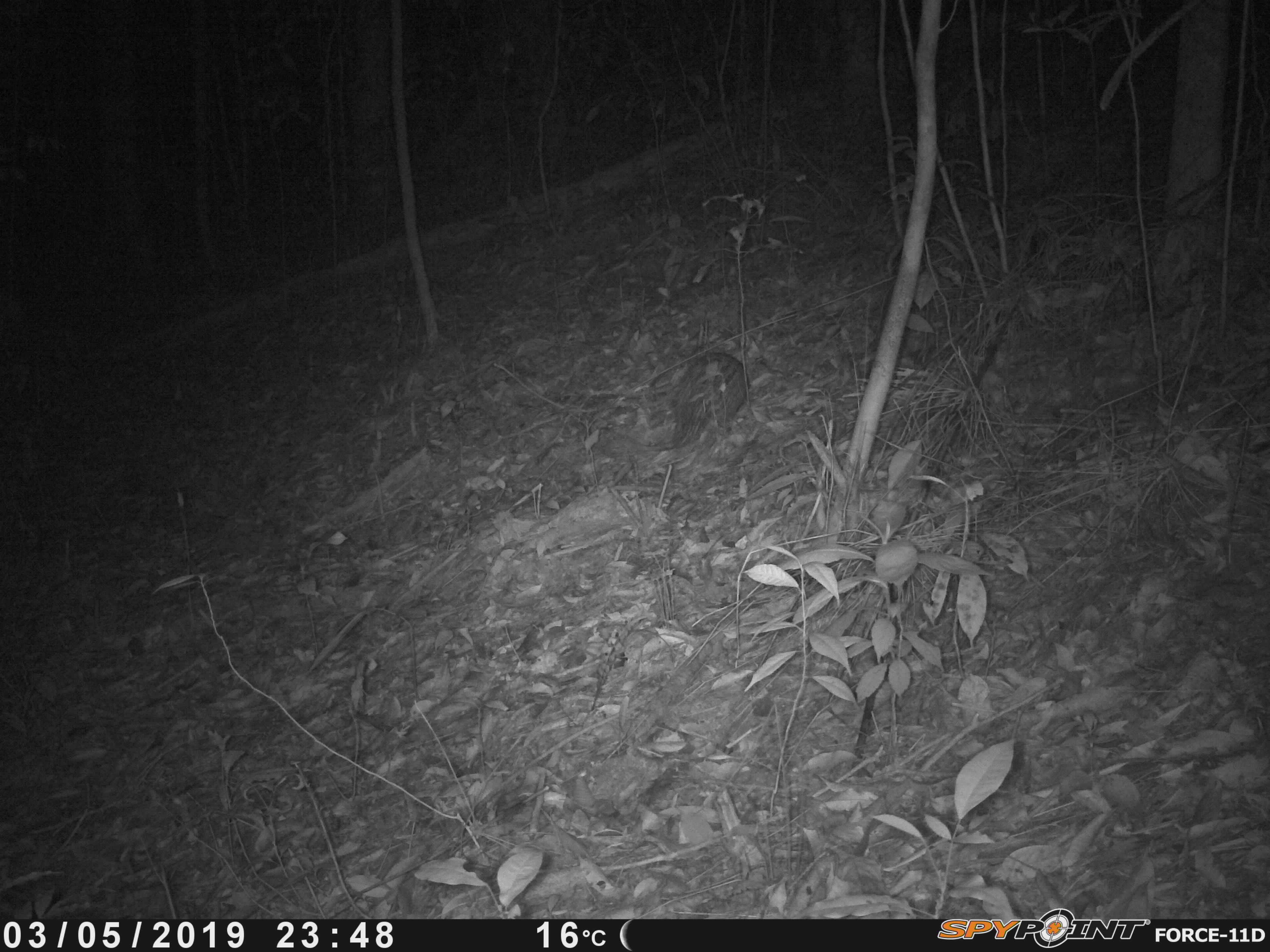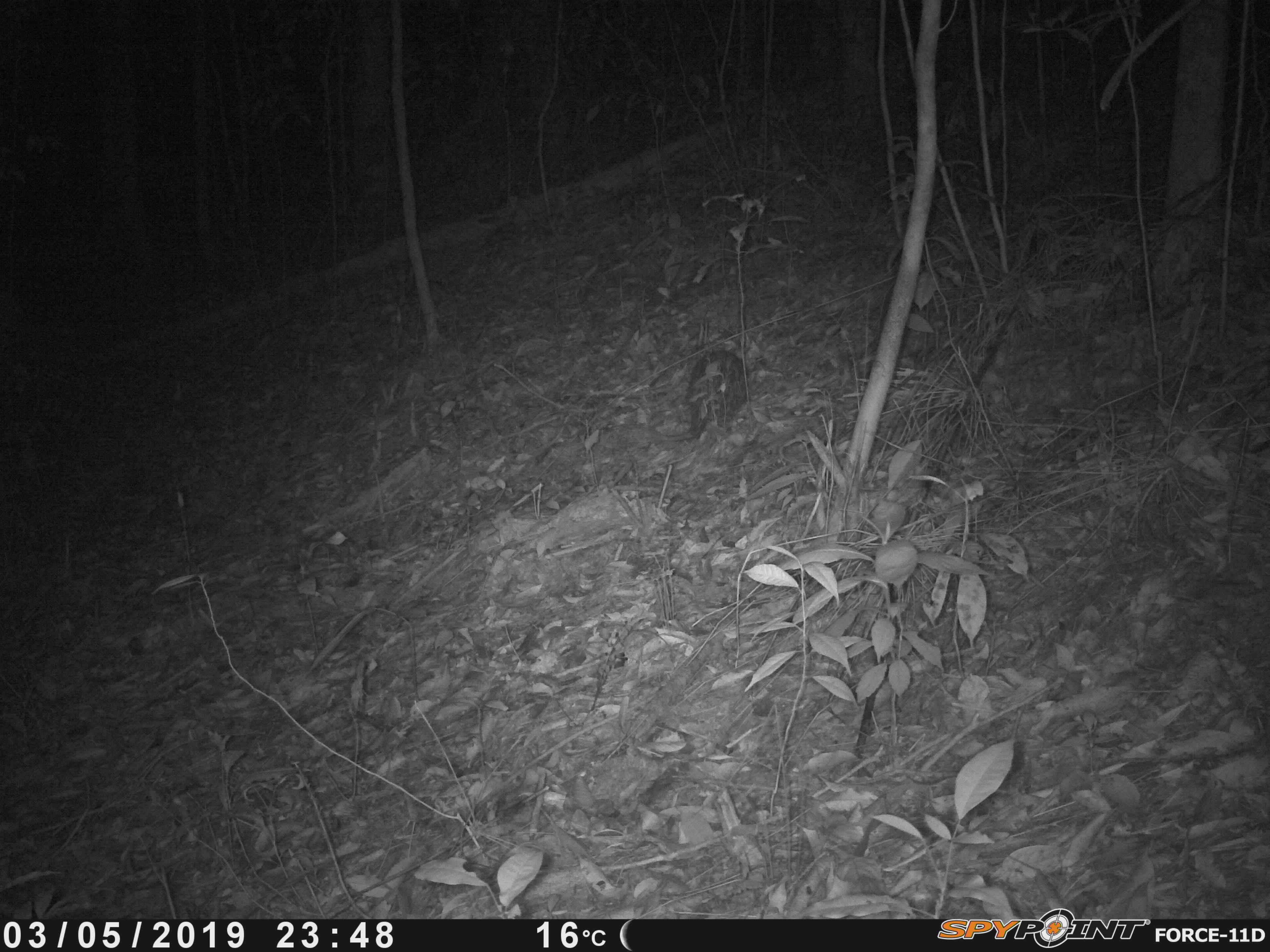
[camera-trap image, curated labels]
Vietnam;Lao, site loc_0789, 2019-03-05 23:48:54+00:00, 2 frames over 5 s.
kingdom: Animalia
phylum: Chordata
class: Mammalia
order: Rodentia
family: Hystricidae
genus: Atherurus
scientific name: Atherurus macrourus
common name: asiatic brush-tailed porcupine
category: asiatic brush tailed porcupine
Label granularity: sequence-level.